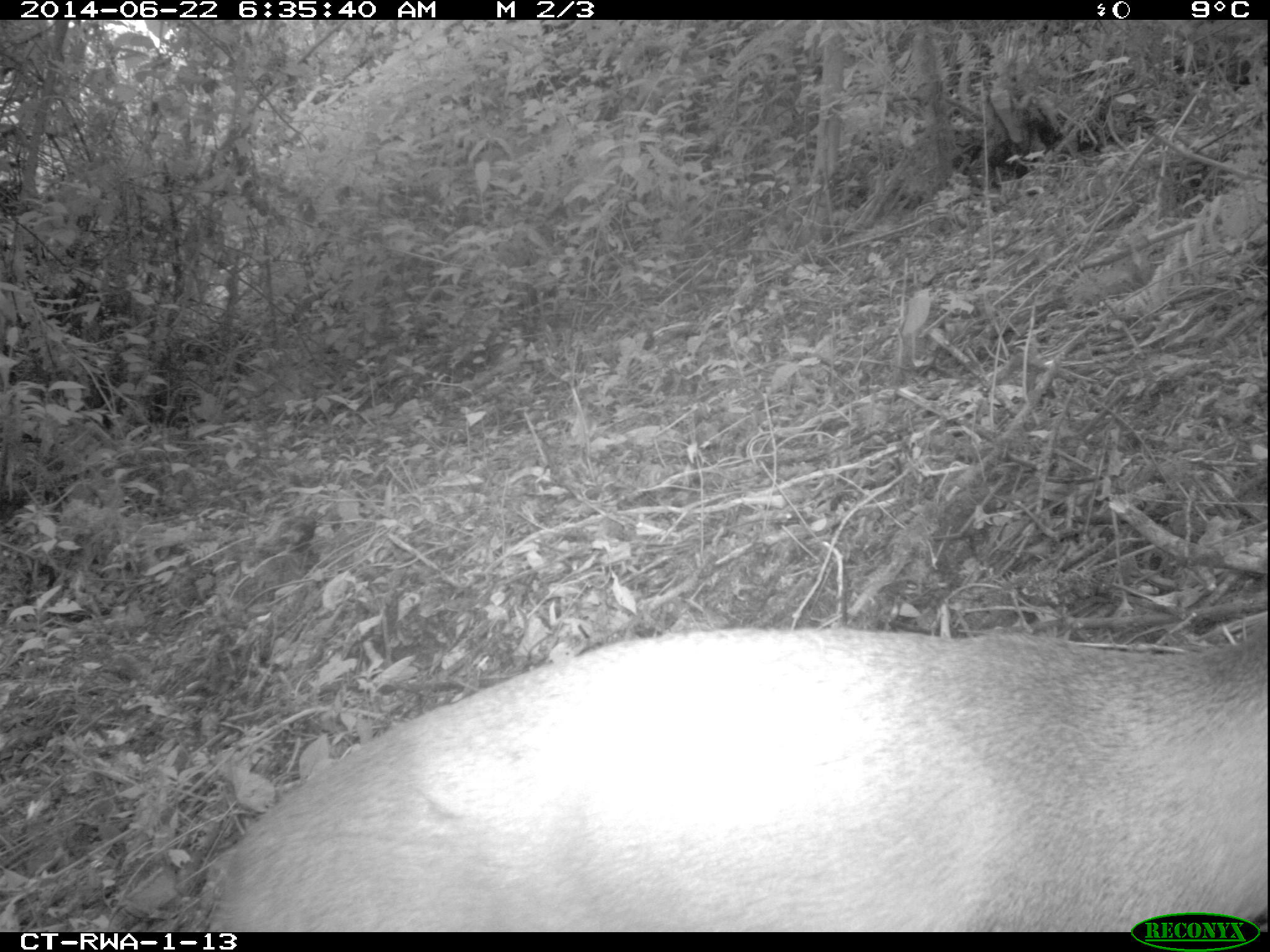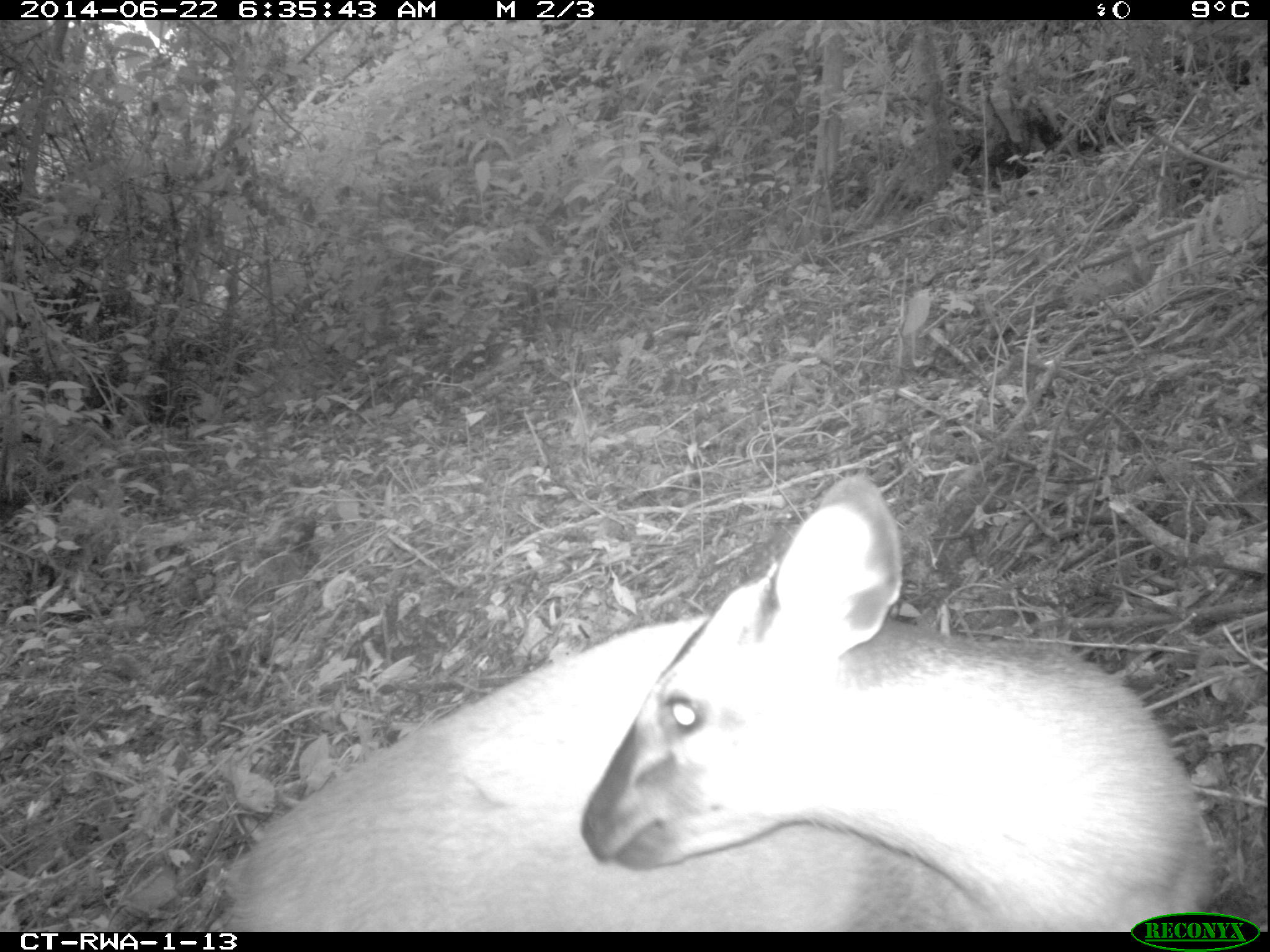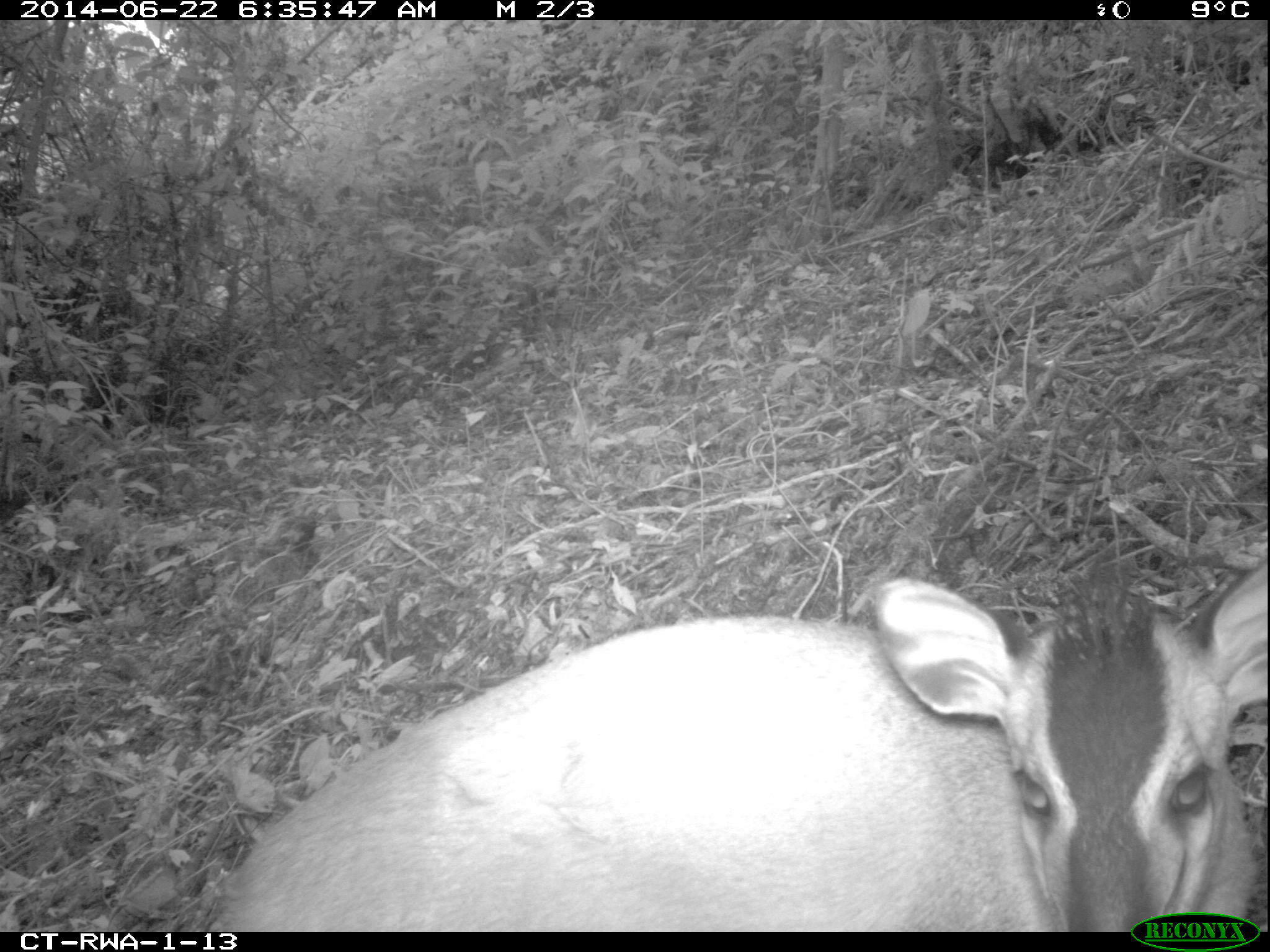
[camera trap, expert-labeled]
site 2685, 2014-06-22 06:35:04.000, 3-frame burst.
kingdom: Animalia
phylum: Chordata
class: Mammalia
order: Artiodactyla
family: Bovidae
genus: Cephalophus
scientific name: Cephalophus nigrifrons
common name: black-fronted duiker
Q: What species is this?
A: Cephalophus nigrifrons (black-fronted duiker).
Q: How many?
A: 1.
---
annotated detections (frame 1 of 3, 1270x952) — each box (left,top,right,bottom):
cephalophus nigrifrons: (188,626,1264,931)